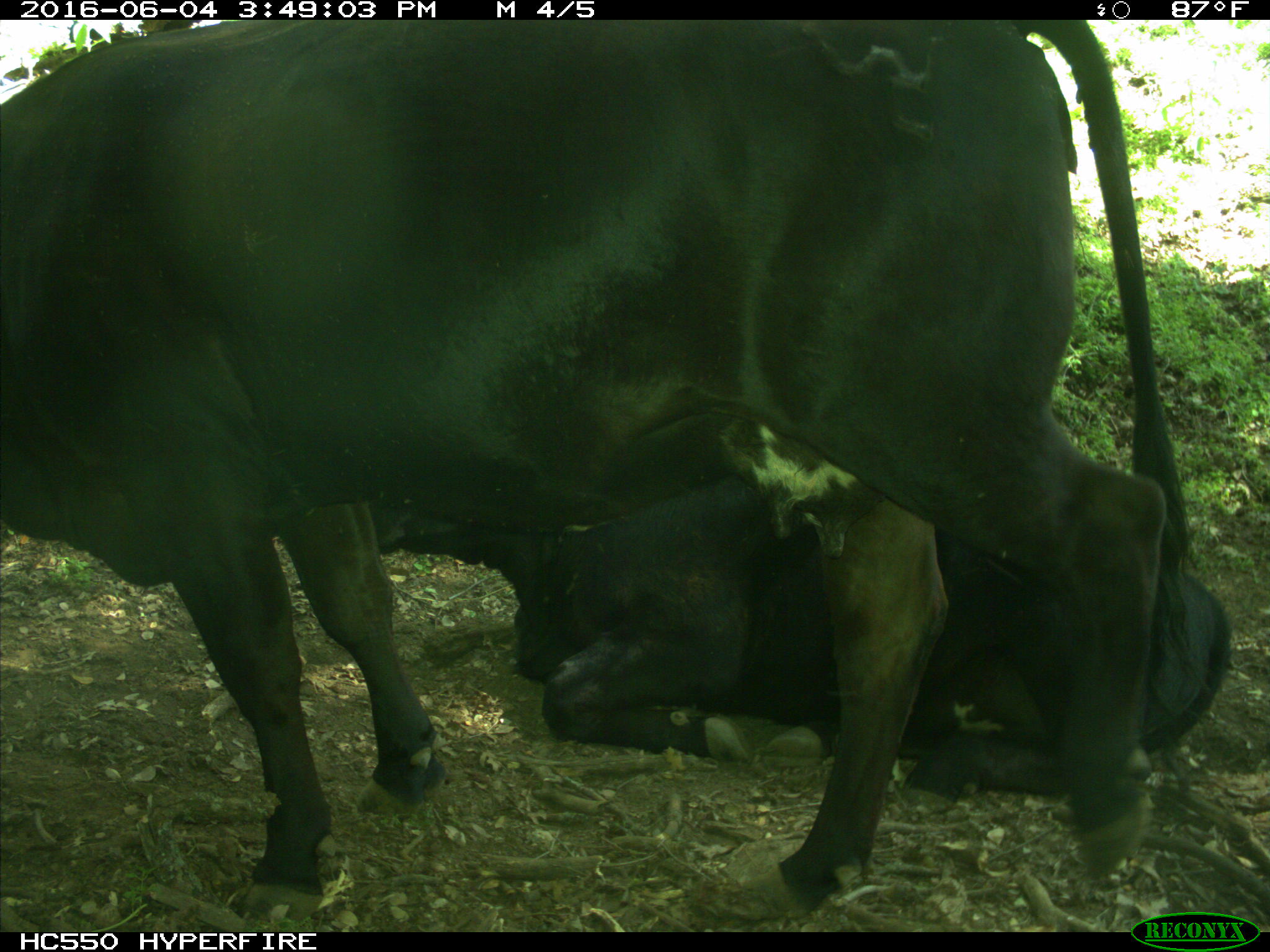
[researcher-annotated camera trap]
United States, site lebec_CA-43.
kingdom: Animalia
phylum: Chordata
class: Mammalia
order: Artiodactyla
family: Bovidae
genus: Bos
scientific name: Bos taurus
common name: domestic cow